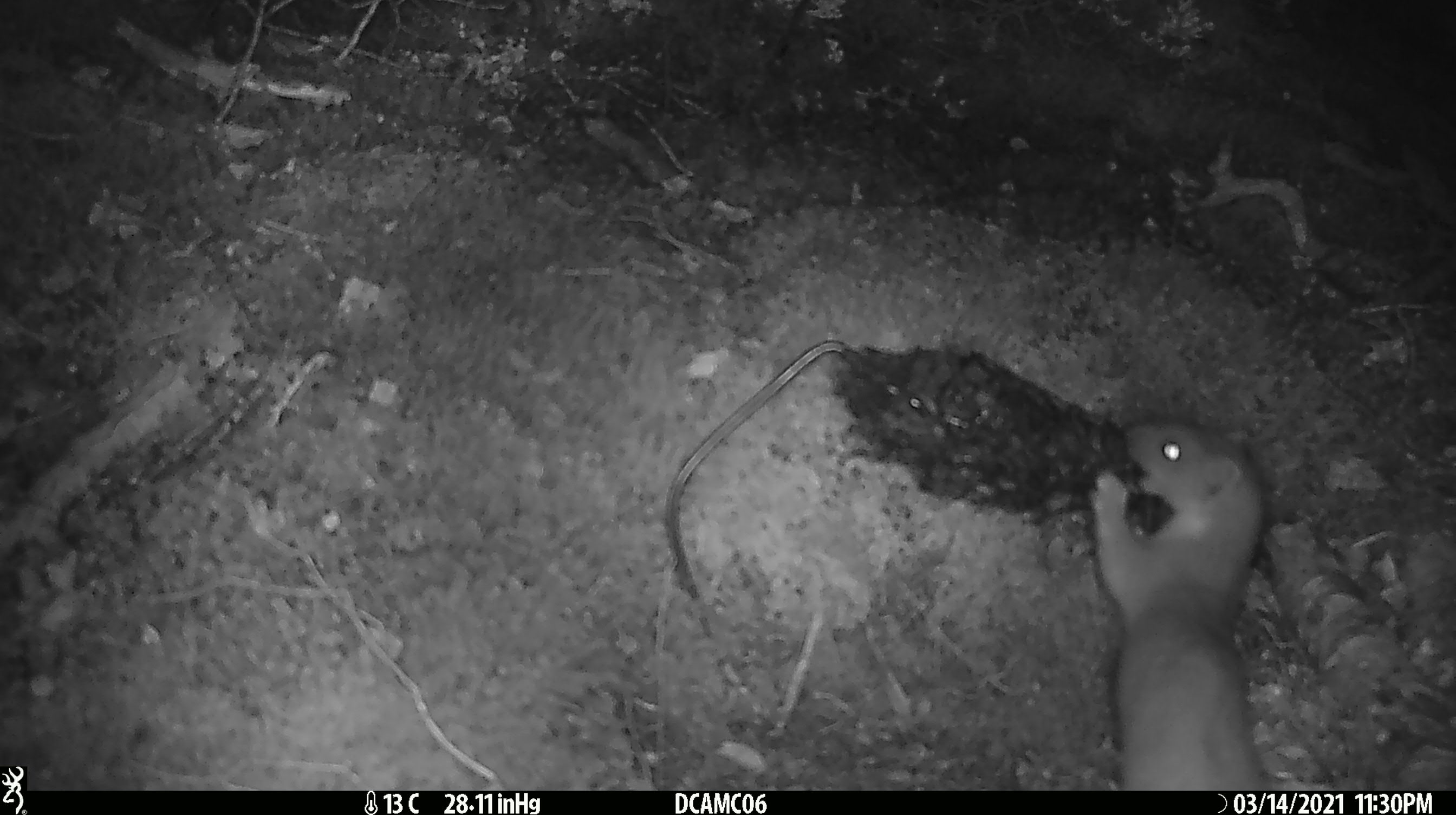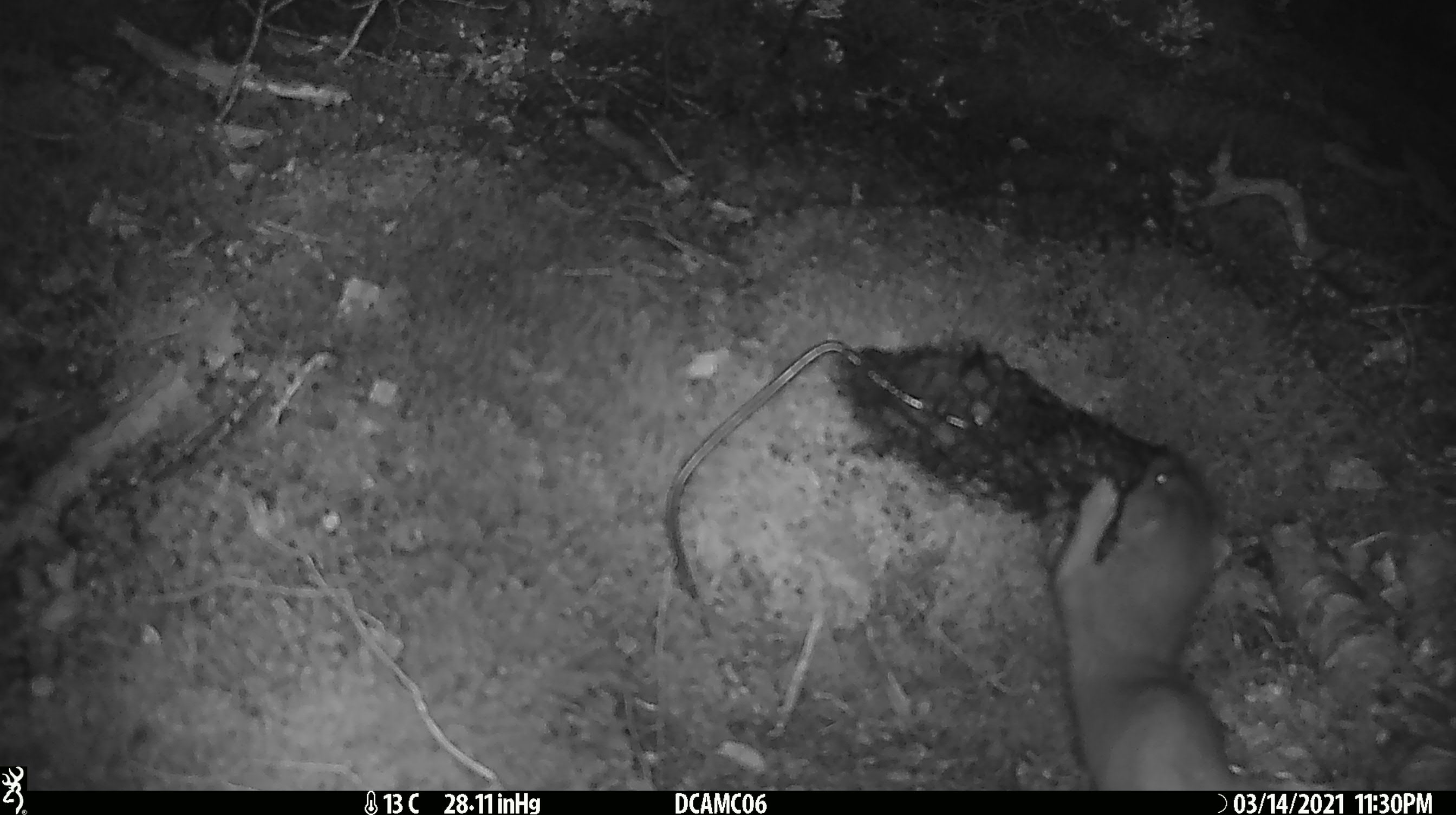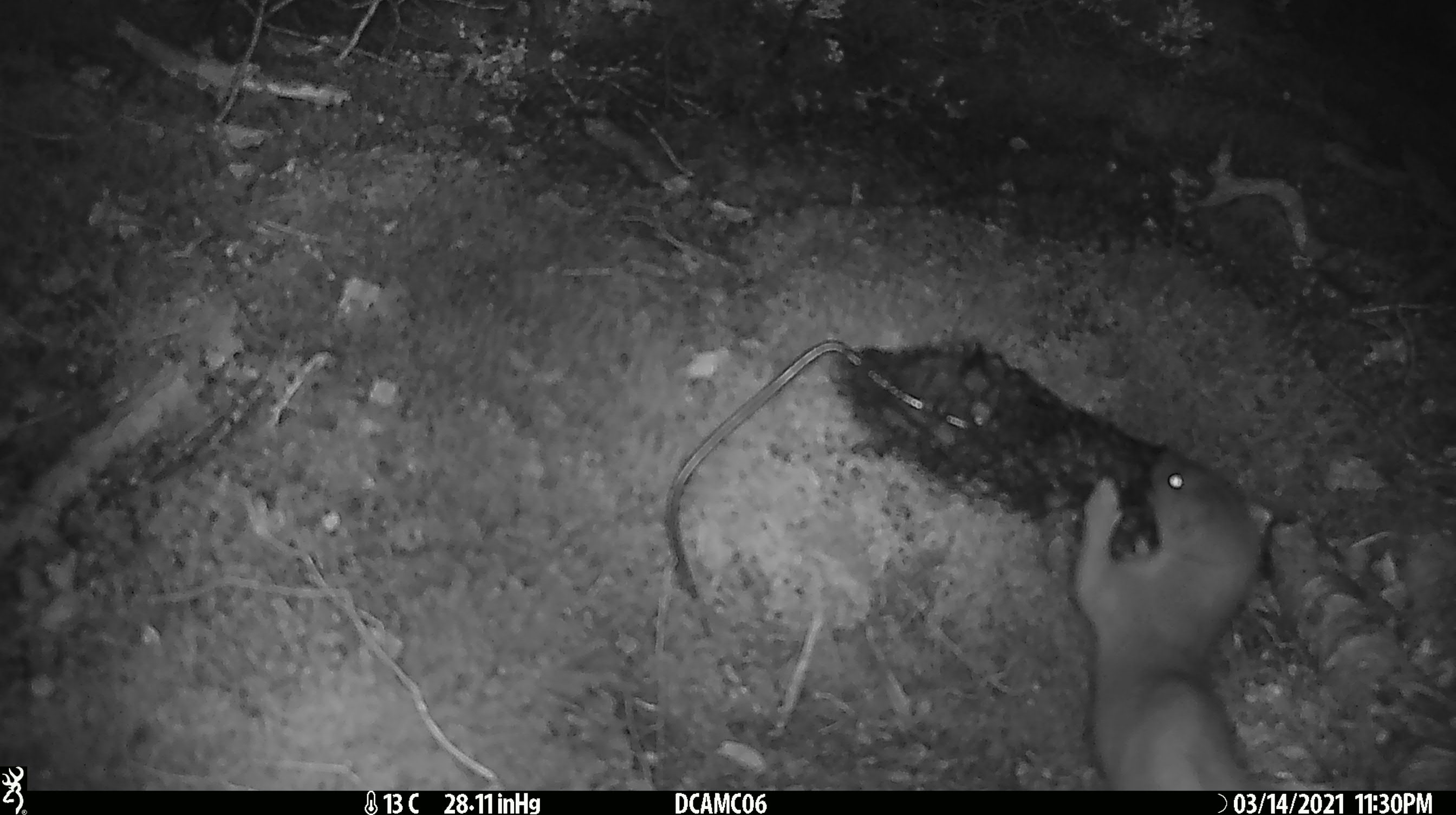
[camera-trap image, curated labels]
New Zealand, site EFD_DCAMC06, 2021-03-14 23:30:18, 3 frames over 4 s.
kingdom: Animalia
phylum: Chordata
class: Mammalia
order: Carnivora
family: Mustelidae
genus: Mustela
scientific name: Mustela erminea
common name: stoat